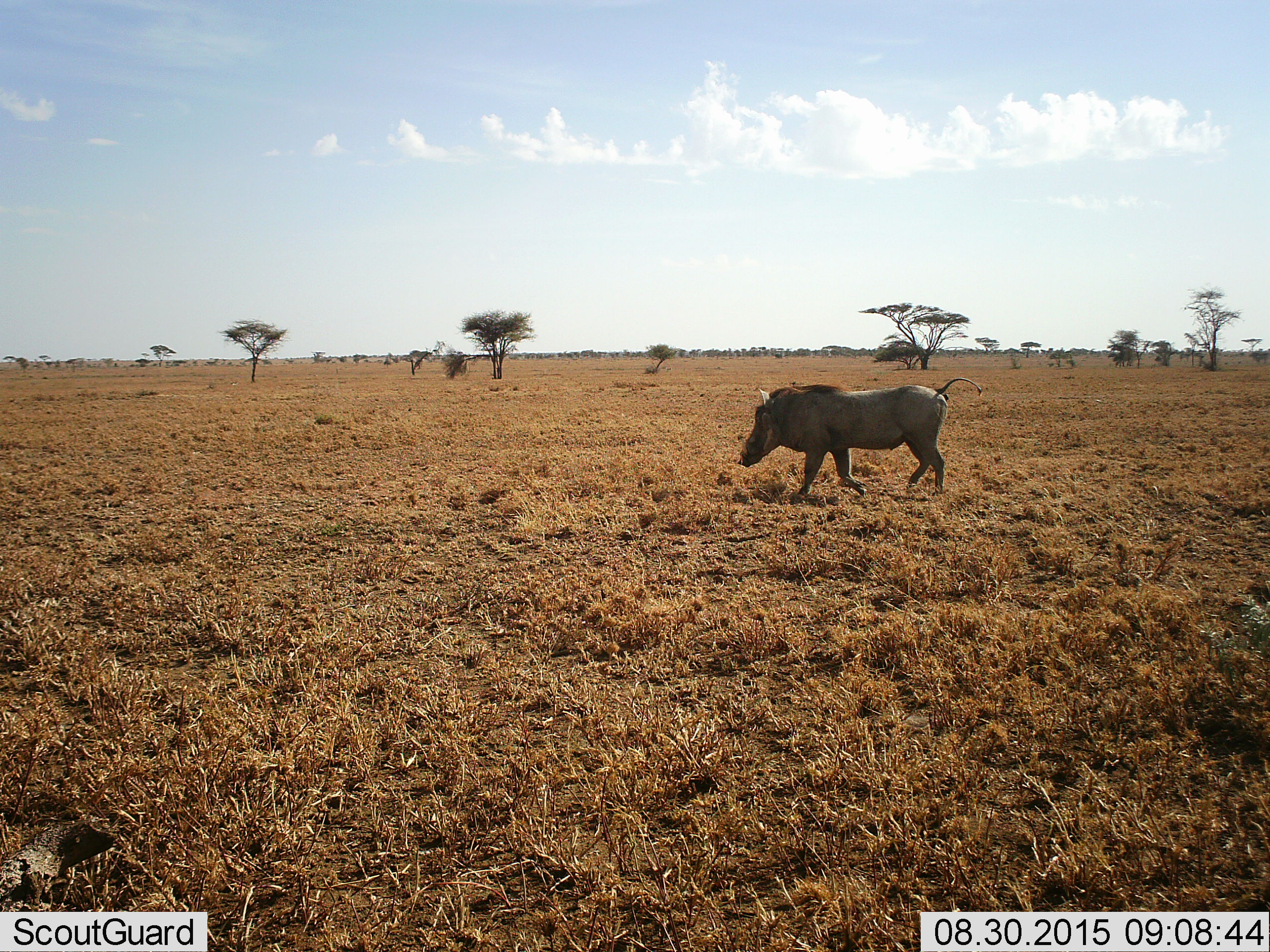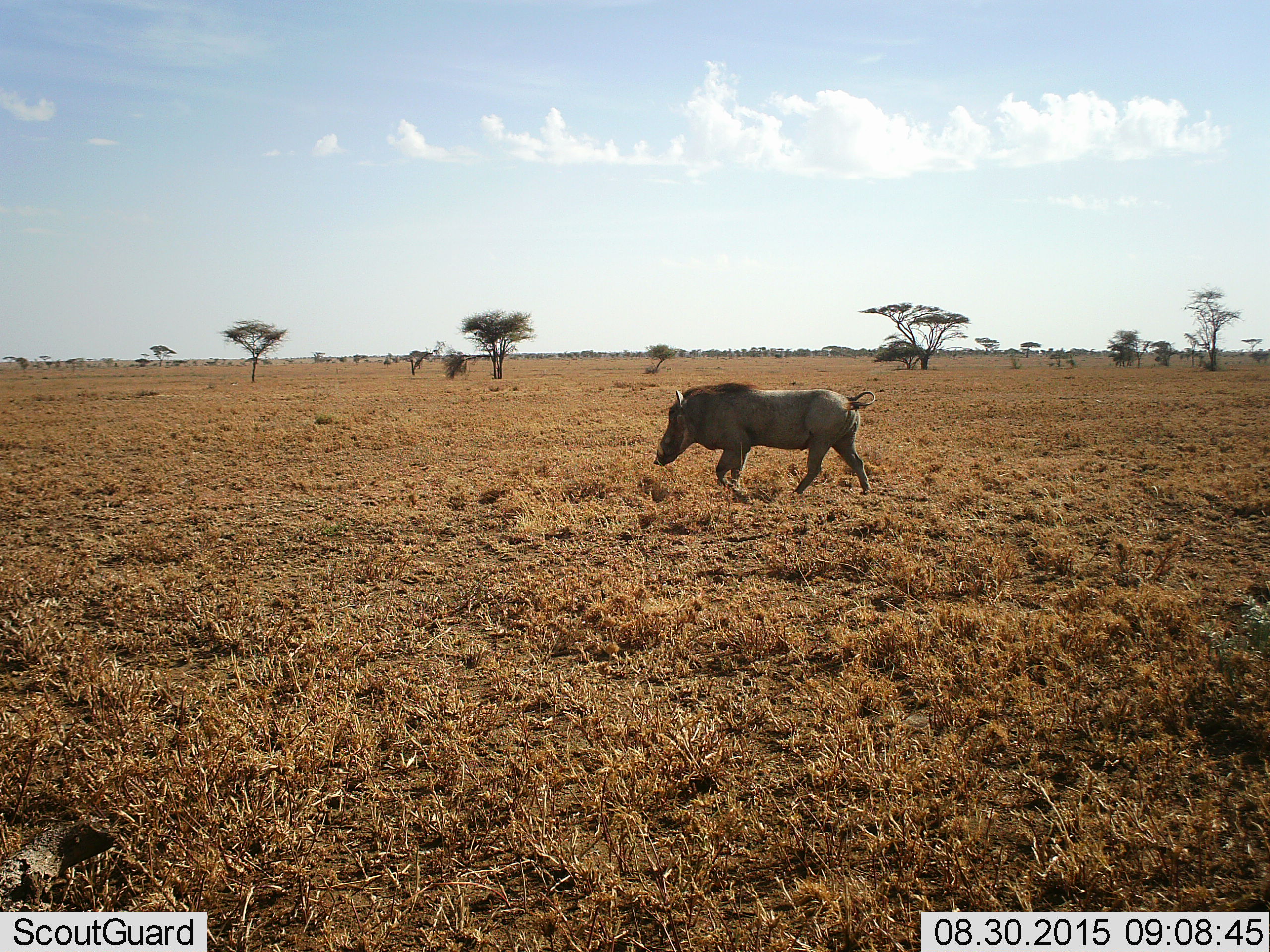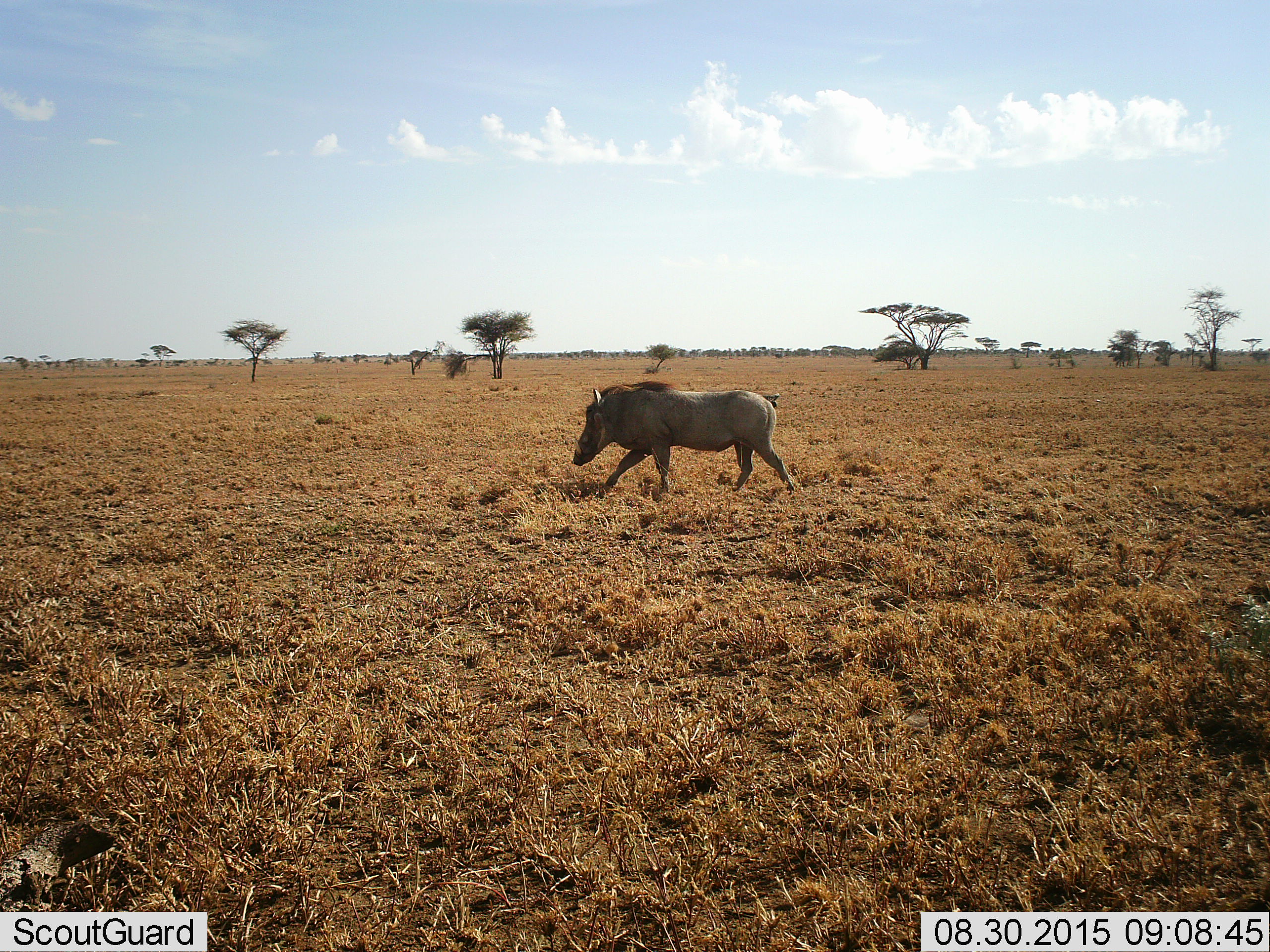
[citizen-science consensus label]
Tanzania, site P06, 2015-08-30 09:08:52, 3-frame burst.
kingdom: Animalia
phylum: Chordata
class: Mammalia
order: Artiodactyla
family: Suidae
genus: Phacochoerus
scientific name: Phacochoerus africanus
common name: warthog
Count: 1.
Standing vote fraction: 0%.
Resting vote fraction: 0%.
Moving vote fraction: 100%.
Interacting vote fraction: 0%.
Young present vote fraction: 0%.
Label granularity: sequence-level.